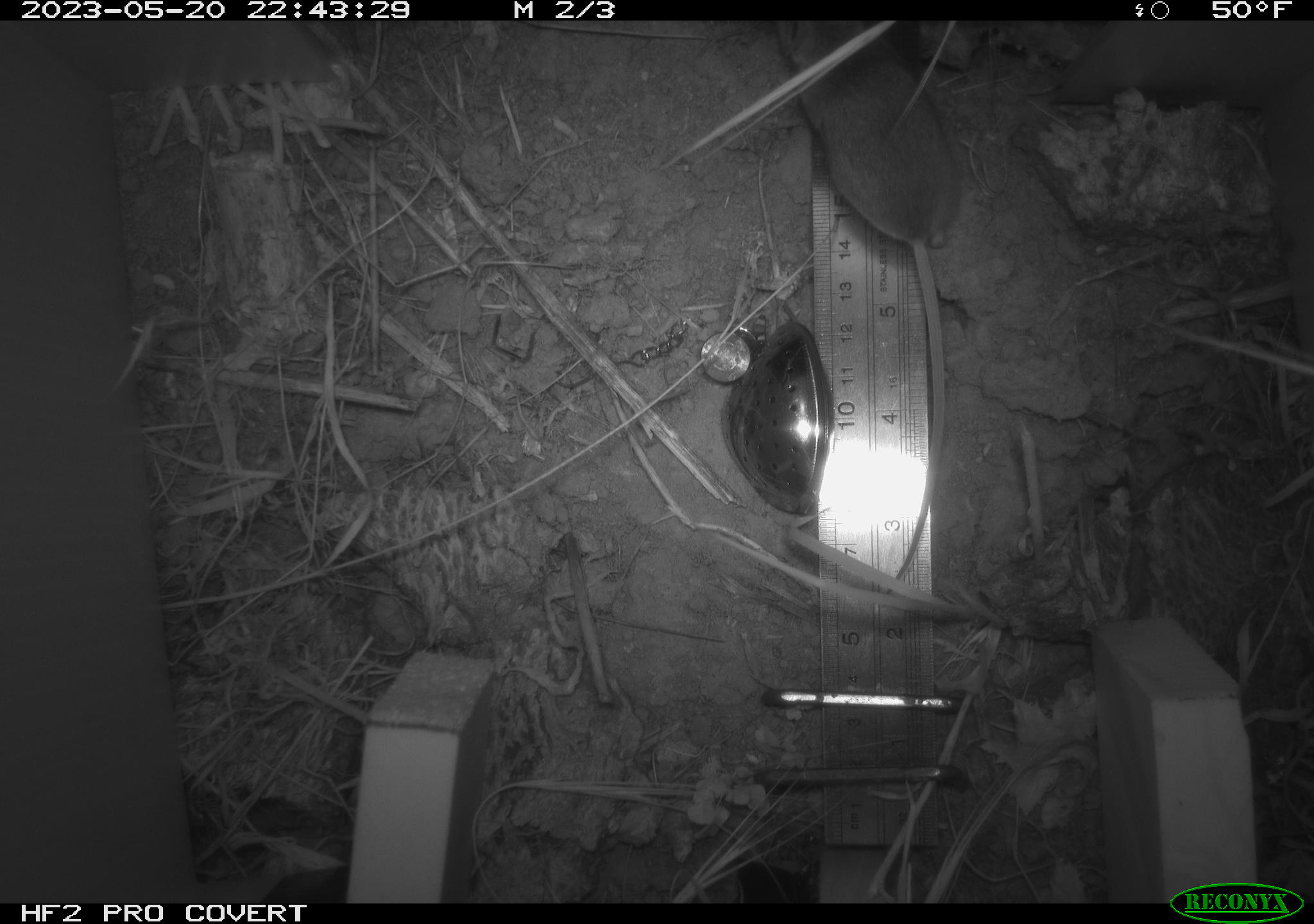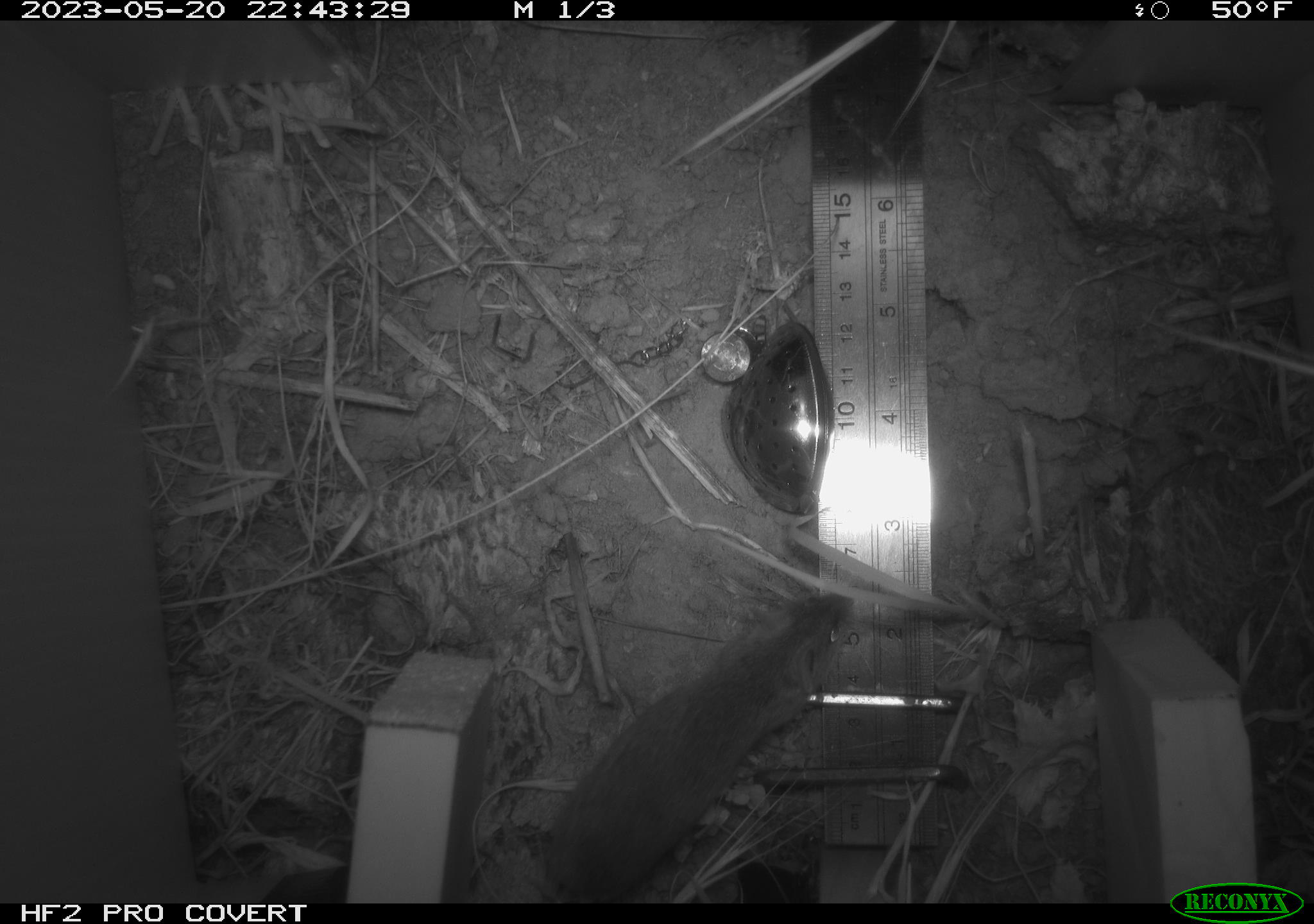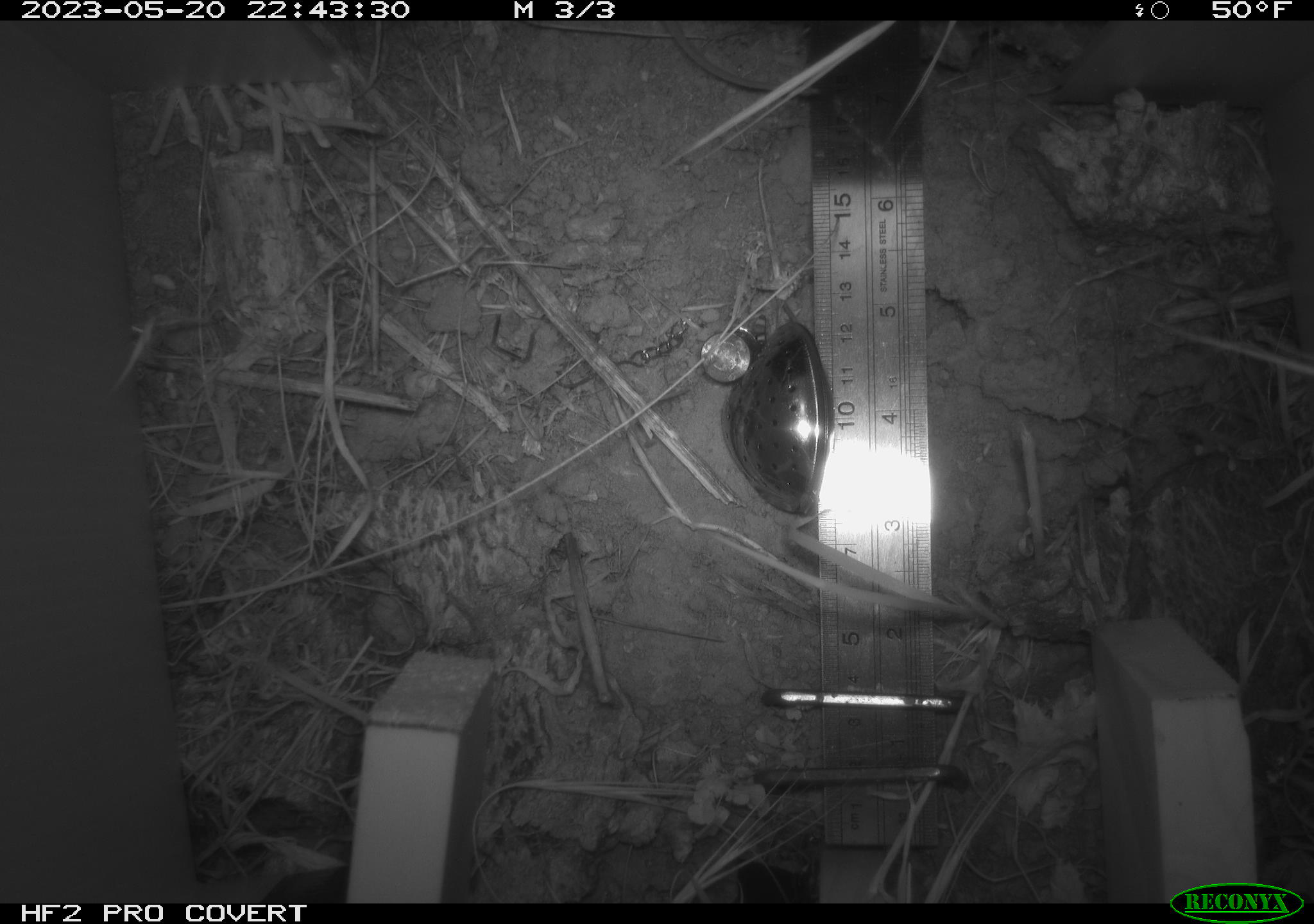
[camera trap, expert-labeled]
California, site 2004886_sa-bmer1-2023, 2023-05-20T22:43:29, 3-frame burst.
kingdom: Animalia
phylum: Chordata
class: Mammalia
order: Rodentia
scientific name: Rodentia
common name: mouse species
Mouse species (Rodentia).